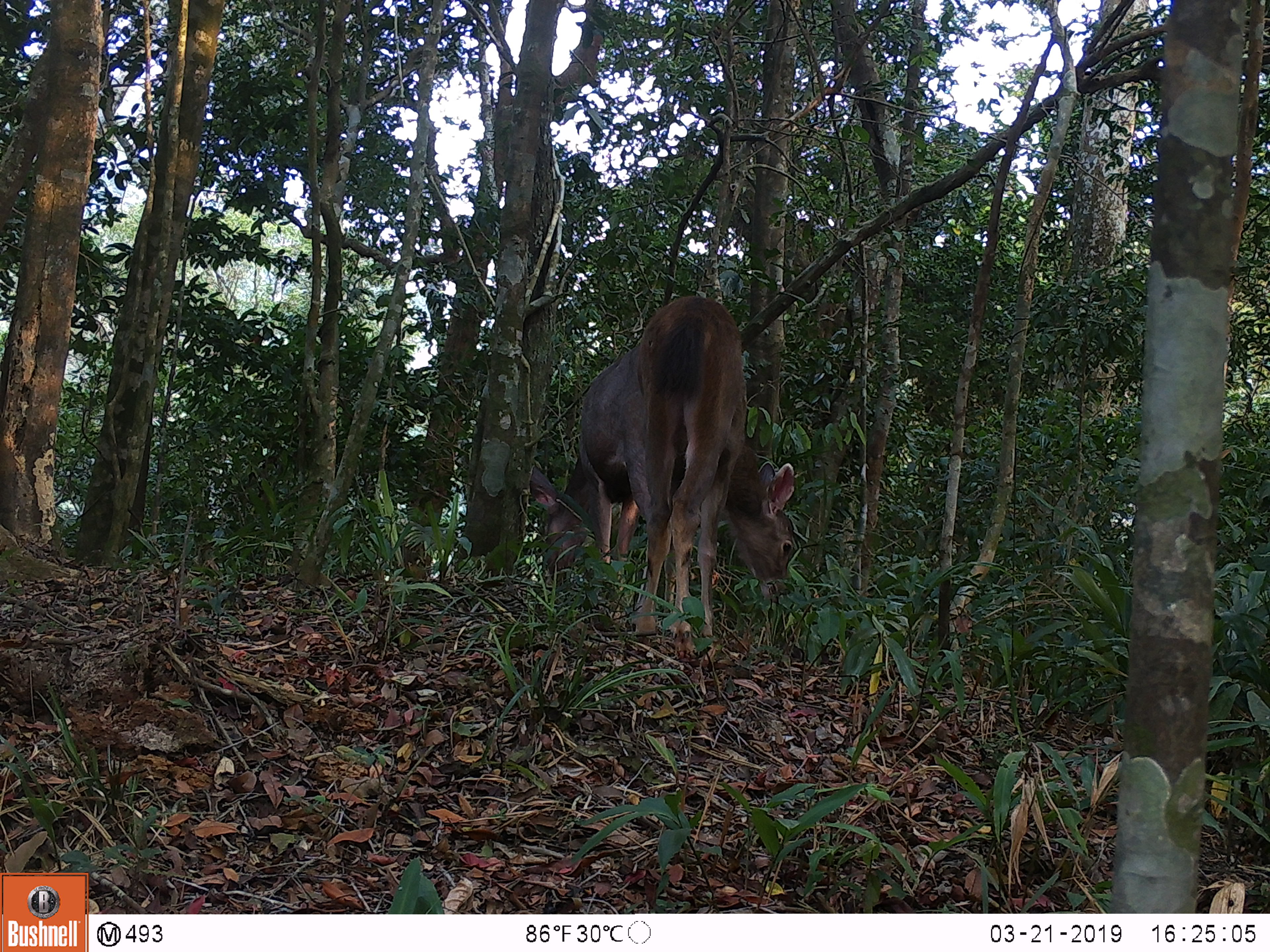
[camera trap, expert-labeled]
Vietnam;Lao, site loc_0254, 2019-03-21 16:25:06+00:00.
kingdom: Animalia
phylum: Chordata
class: Mammalia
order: Artiodactyla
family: Cervidae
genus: Rusa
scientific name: Rusa unicolor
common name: sambar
Sambar (Rusa unicolor). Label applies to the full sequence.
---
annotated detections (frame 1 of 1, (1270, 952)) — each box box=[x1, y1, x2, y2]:
sambar: box=[635, 295, 793, 659]; box=[528, 343, 675, 635]